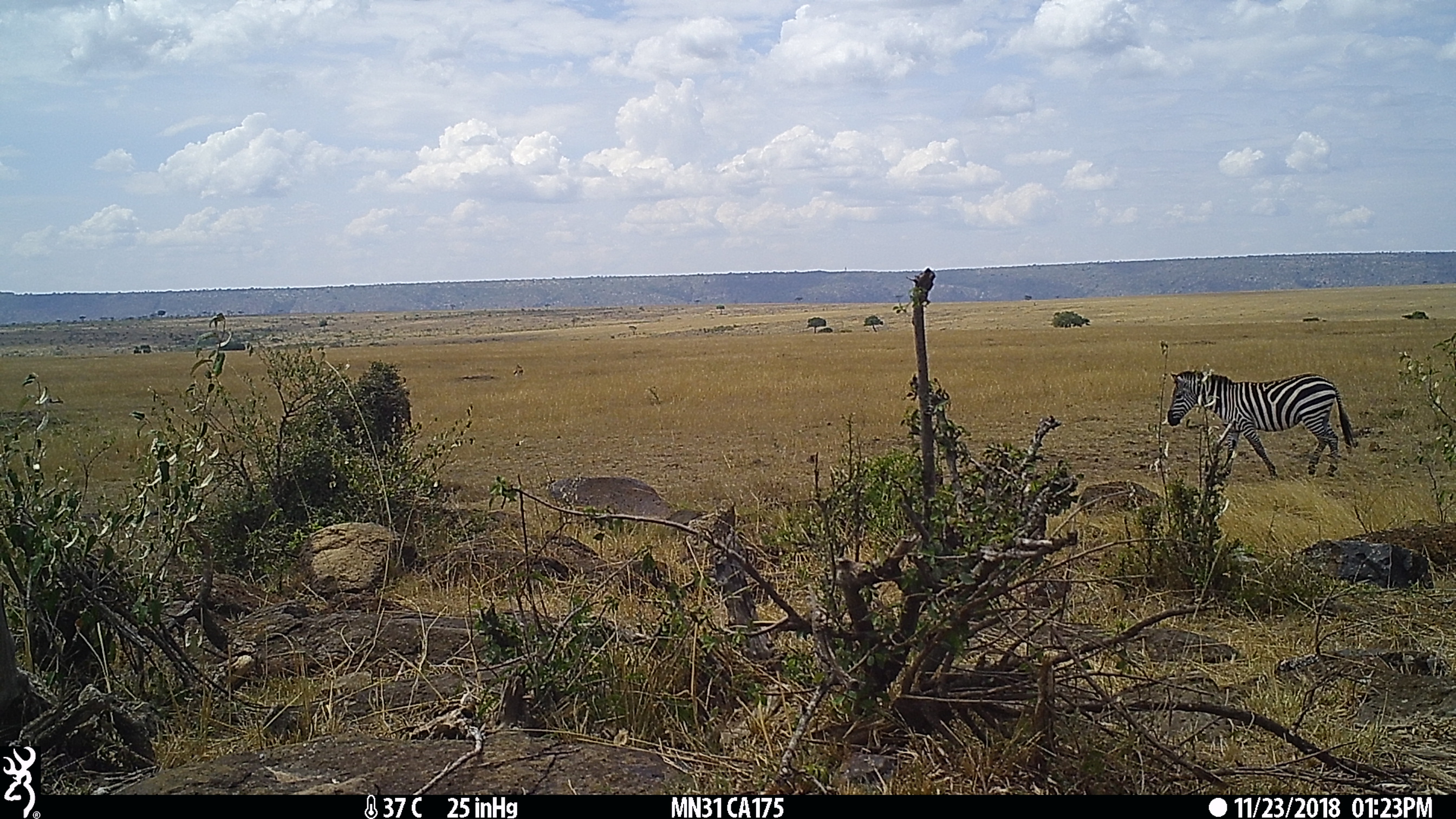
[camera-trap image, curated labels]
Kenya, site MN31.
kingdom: Animalia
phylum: Chordata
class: Mammalia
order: Perissodactyla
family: Equidae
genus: Equus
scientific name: Equus quagga burchellii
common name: burchell's zebra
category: zebra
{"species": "zebra (burchell's zebra) (Equus quagga burchellii)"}